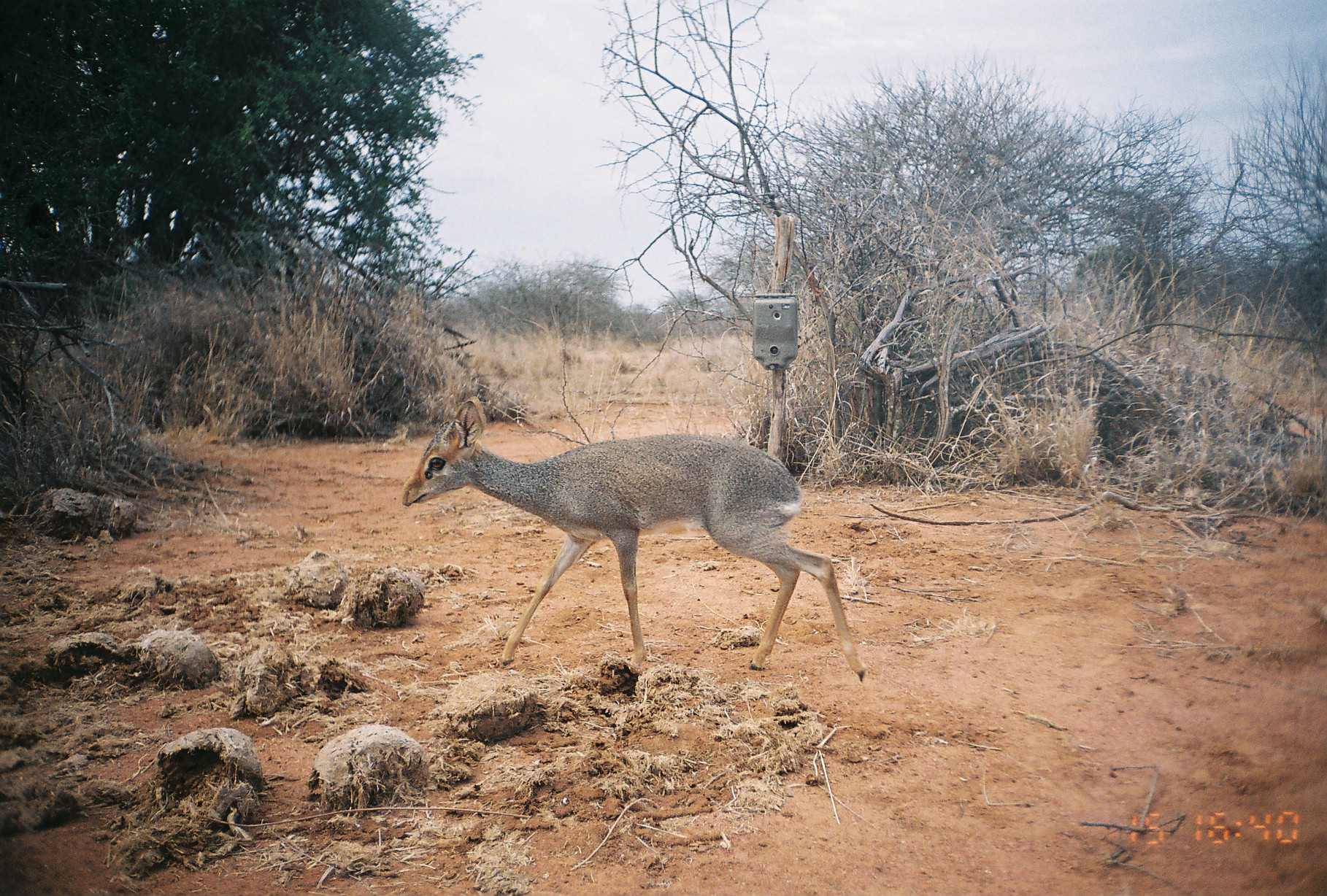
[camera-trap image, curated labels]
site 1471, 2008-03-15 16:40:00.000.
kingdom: Animalia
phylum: Chordata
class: Mammalia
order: Artiodactyla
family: Bovidae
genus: Madoqua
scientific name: Madoqua guentheri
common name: günther's dik-dik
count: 1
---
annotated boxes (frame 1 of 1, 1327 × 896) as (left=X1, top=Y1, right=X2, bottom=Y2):
madoqua guentheri: (left=400, top=397, right=869, bottom=684)